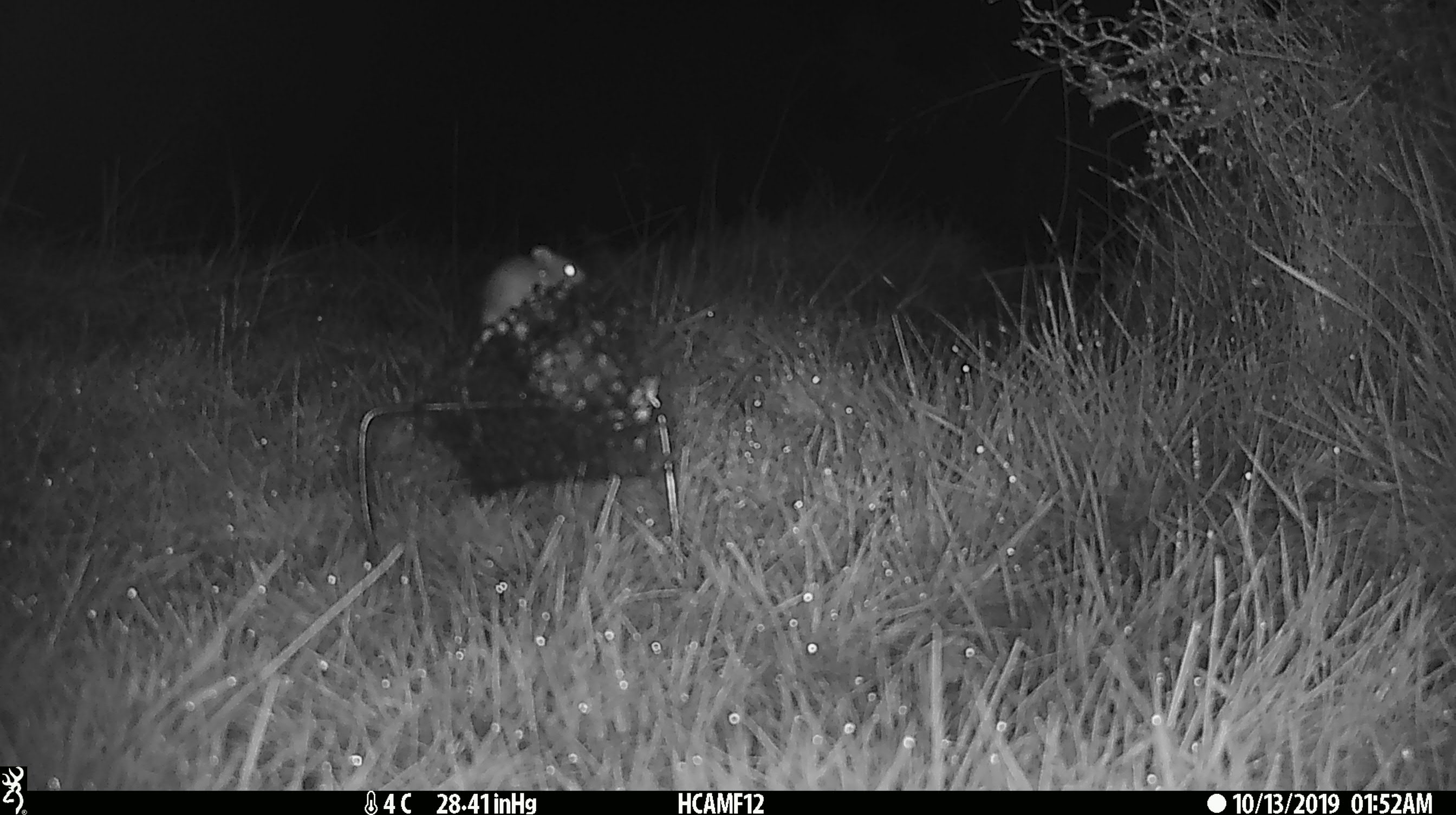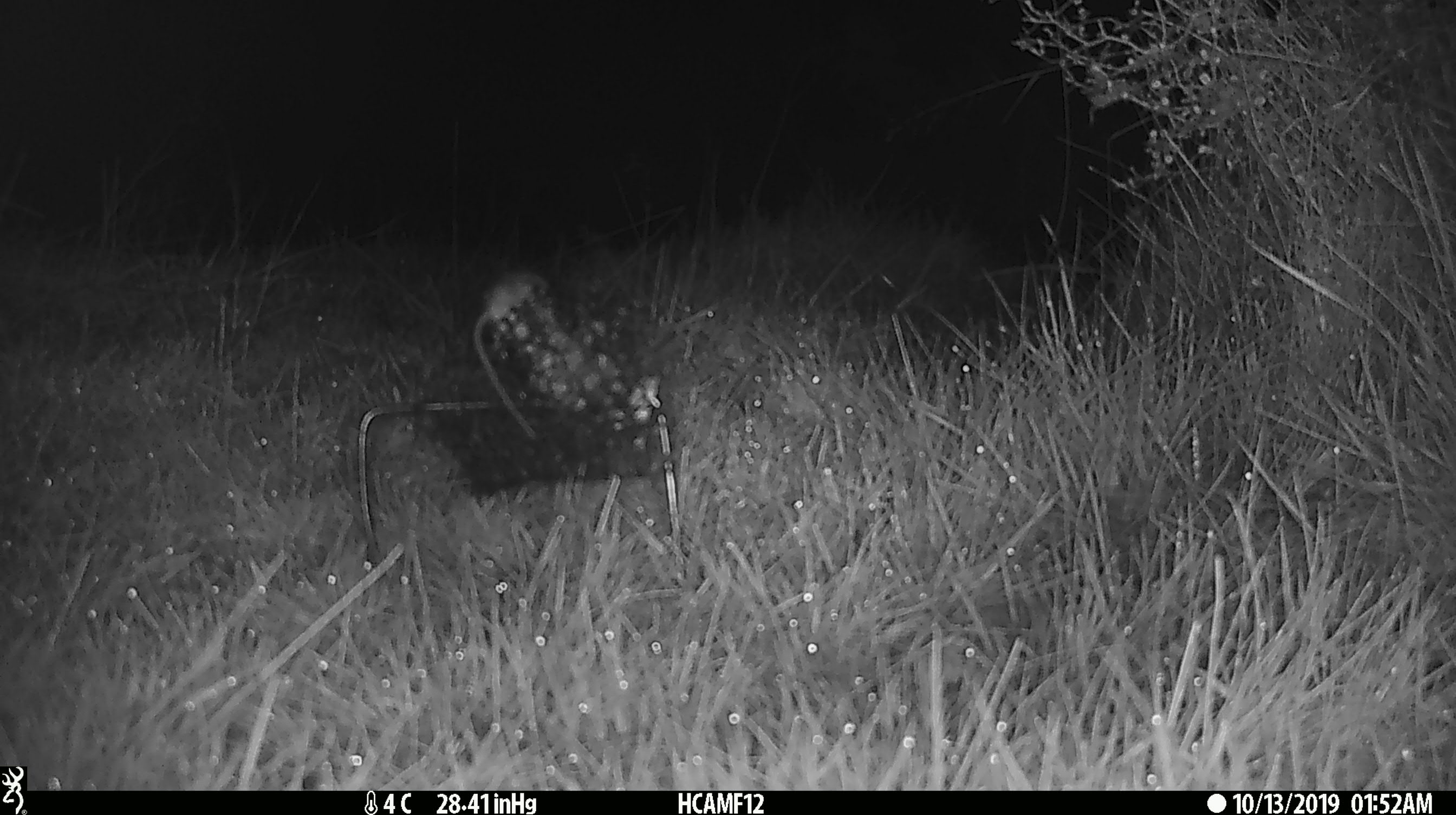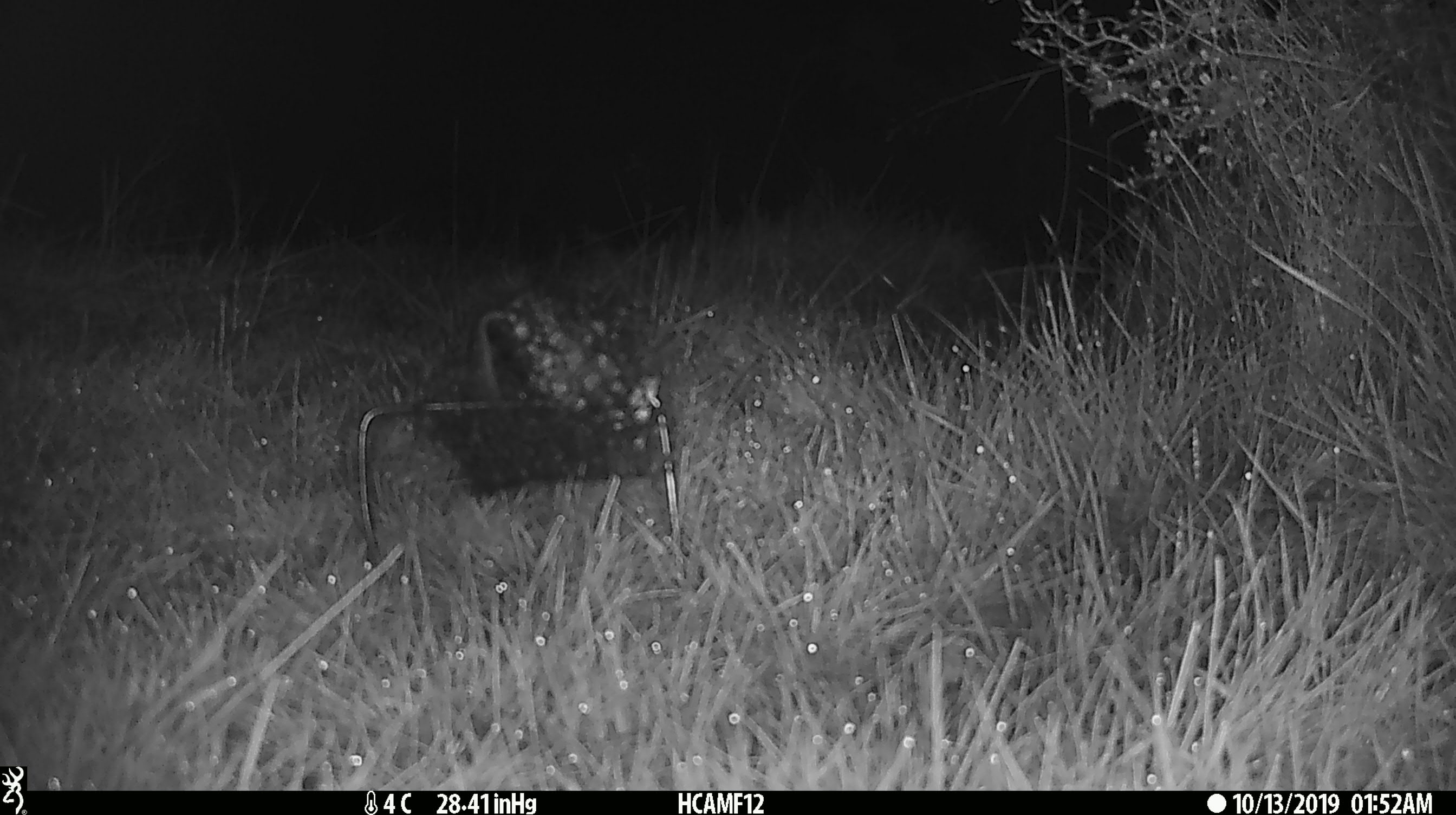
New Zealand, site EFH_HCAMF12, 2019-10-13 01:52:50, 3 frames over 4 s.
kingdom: Animalia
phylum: Chordata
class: Mammalia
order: Rodentia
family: Muridae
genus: Mus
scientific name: Mus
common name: mouse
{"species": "mouse (Mus)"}